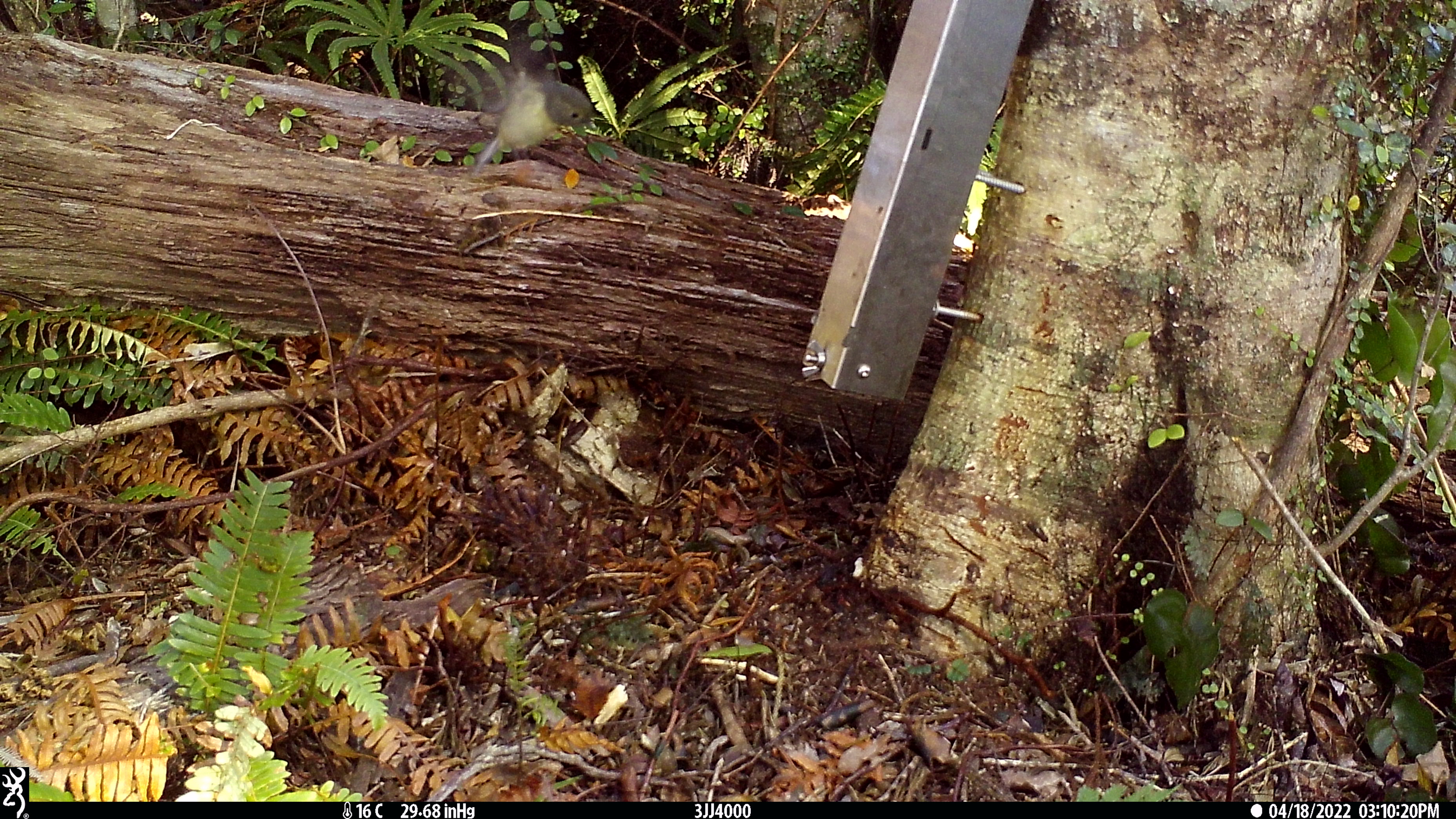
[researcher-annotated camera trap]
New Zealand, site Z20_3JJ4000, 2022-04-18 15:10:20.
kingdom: Animalia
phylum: Chordata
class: Aves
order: Passeriformes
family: Petroicidae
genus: Petroica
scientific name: Petroica macrocephala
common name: tomtit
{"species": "tomtit (Petroica macrocephala)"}